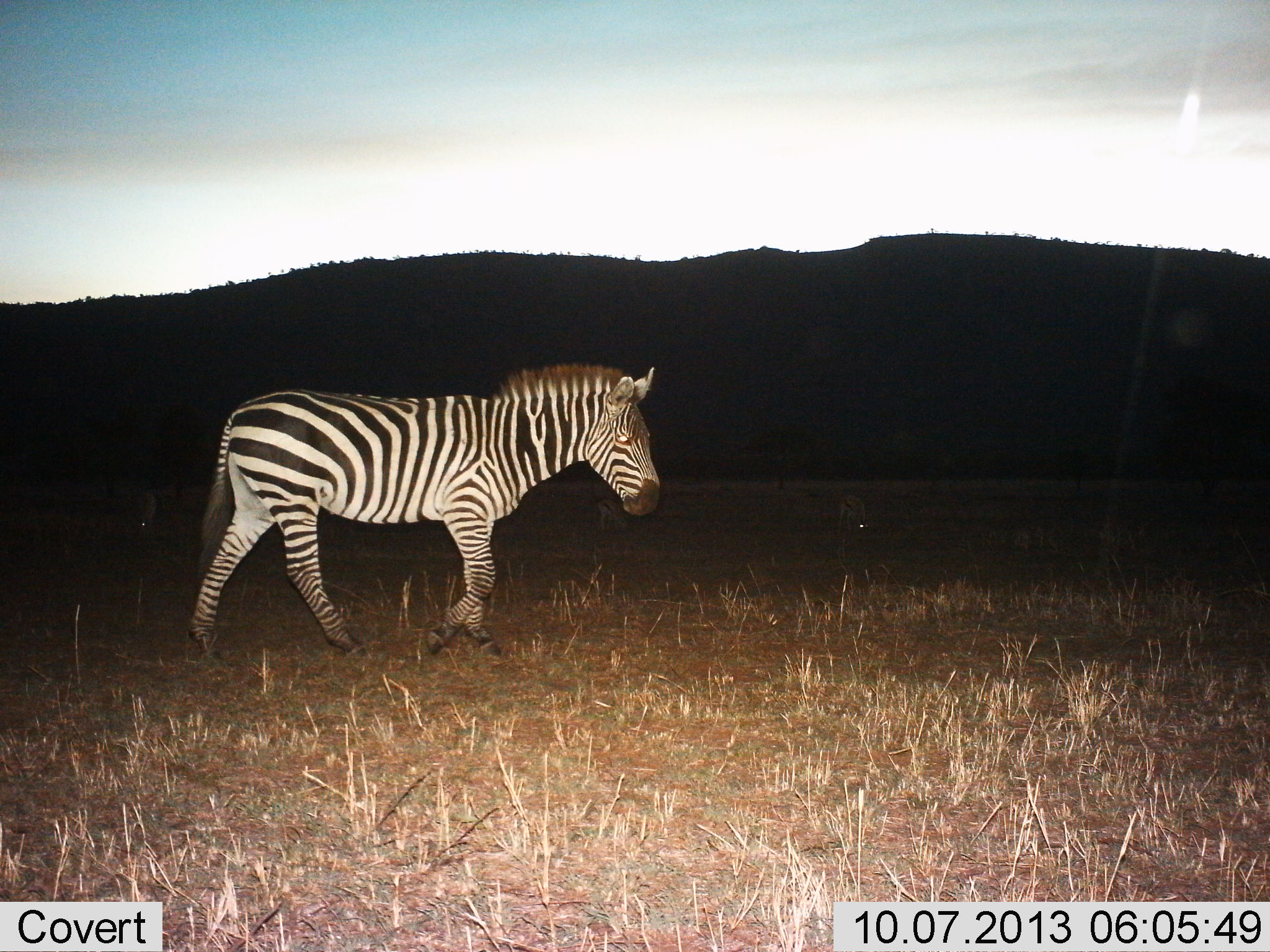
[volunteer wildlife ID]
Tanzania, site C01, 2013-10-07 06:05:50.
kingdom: Animalia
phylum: Chordata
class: Mammalia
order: Perissodactyla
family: Equidae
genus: Equus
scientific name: Equus quagga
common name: plains zebra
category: zebra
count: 1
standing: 0%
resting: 0%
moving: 100%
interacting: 0%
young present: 0%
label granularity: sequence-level